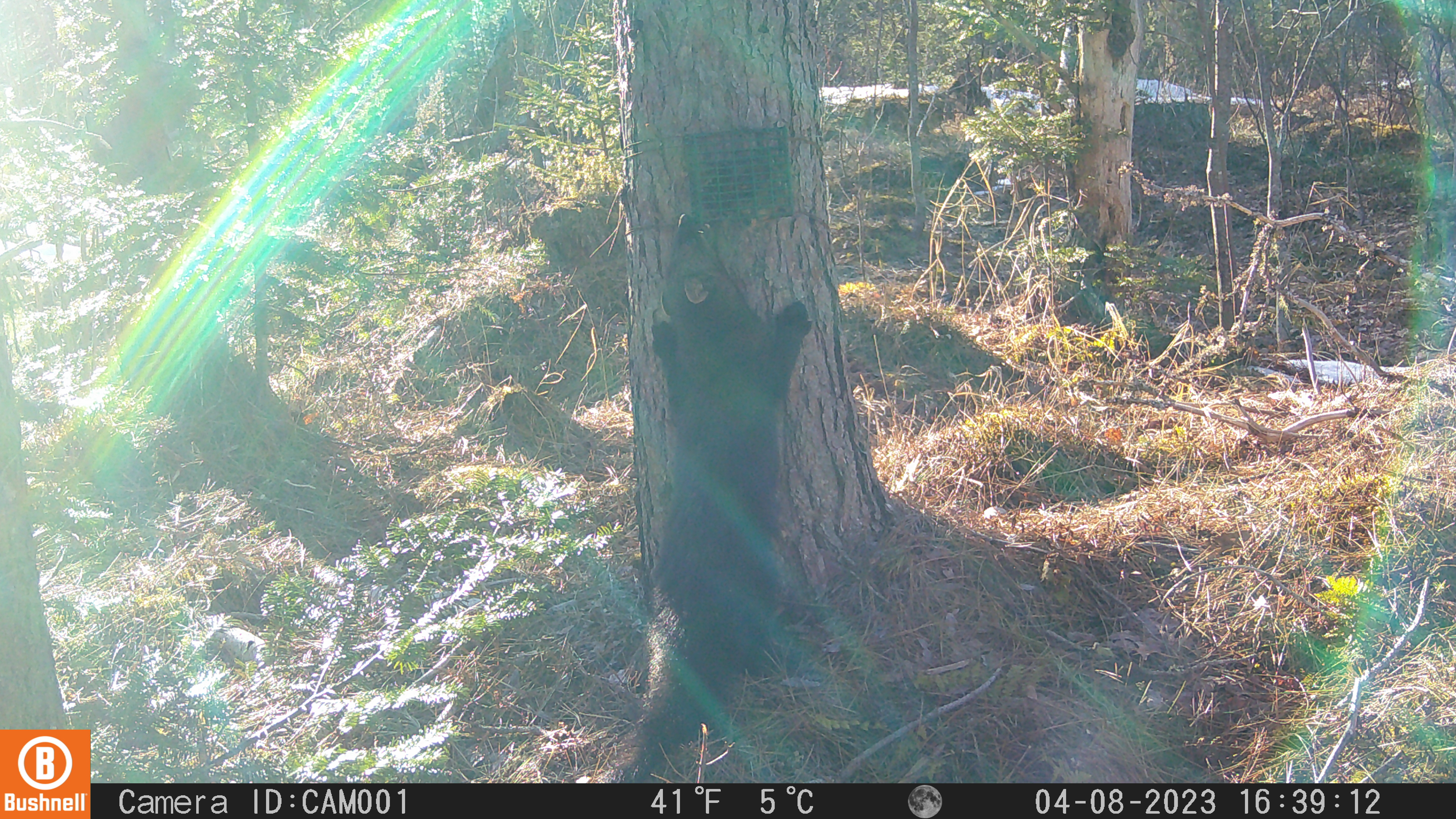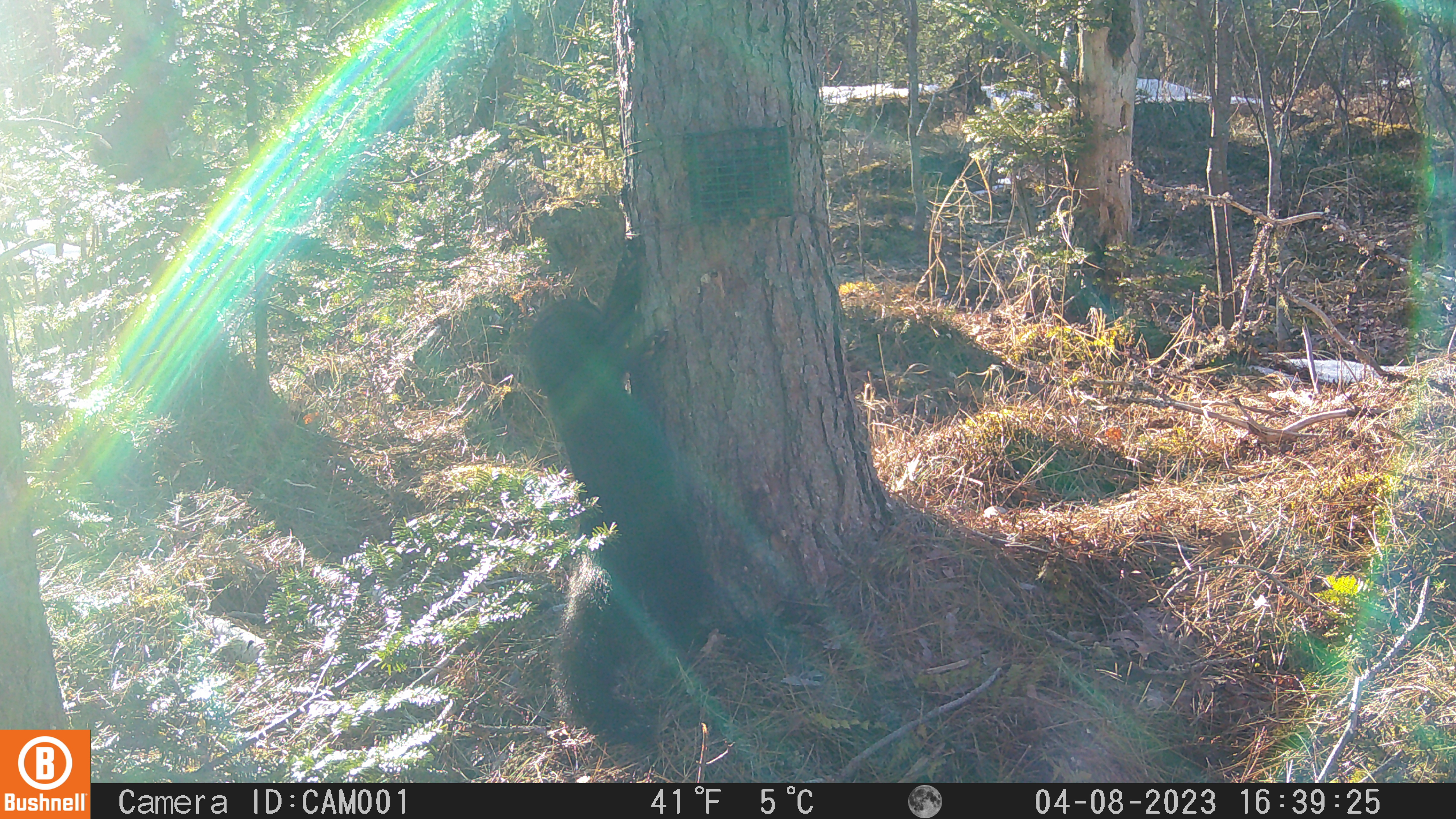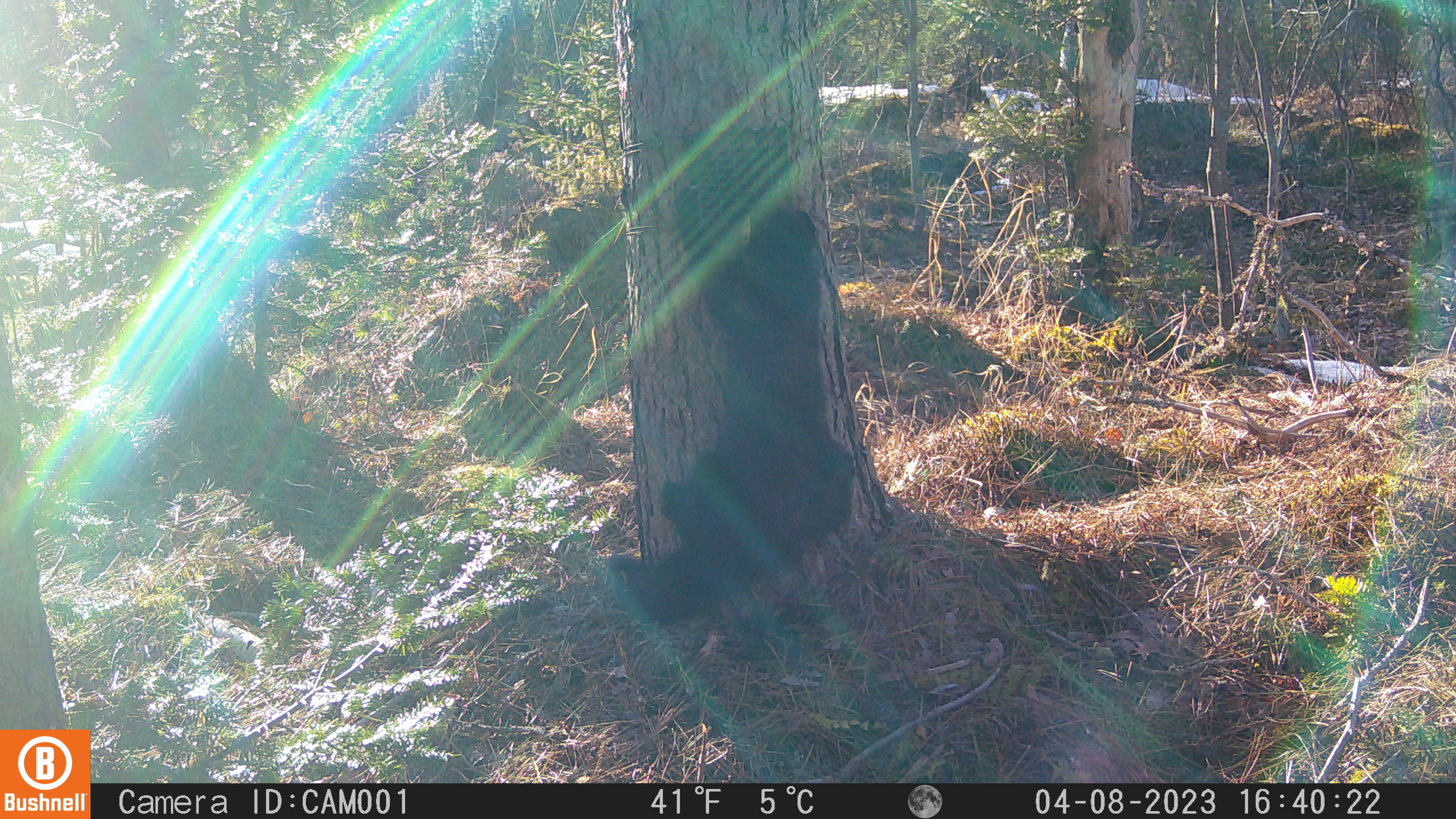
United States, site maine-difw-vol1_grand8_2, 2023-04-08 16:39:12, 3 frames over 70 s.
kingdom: Animalia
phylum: Chordata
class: Mammalia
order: Carnivora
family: Mustelidae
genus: Pekania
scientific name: Pekania pennanti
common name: fisher